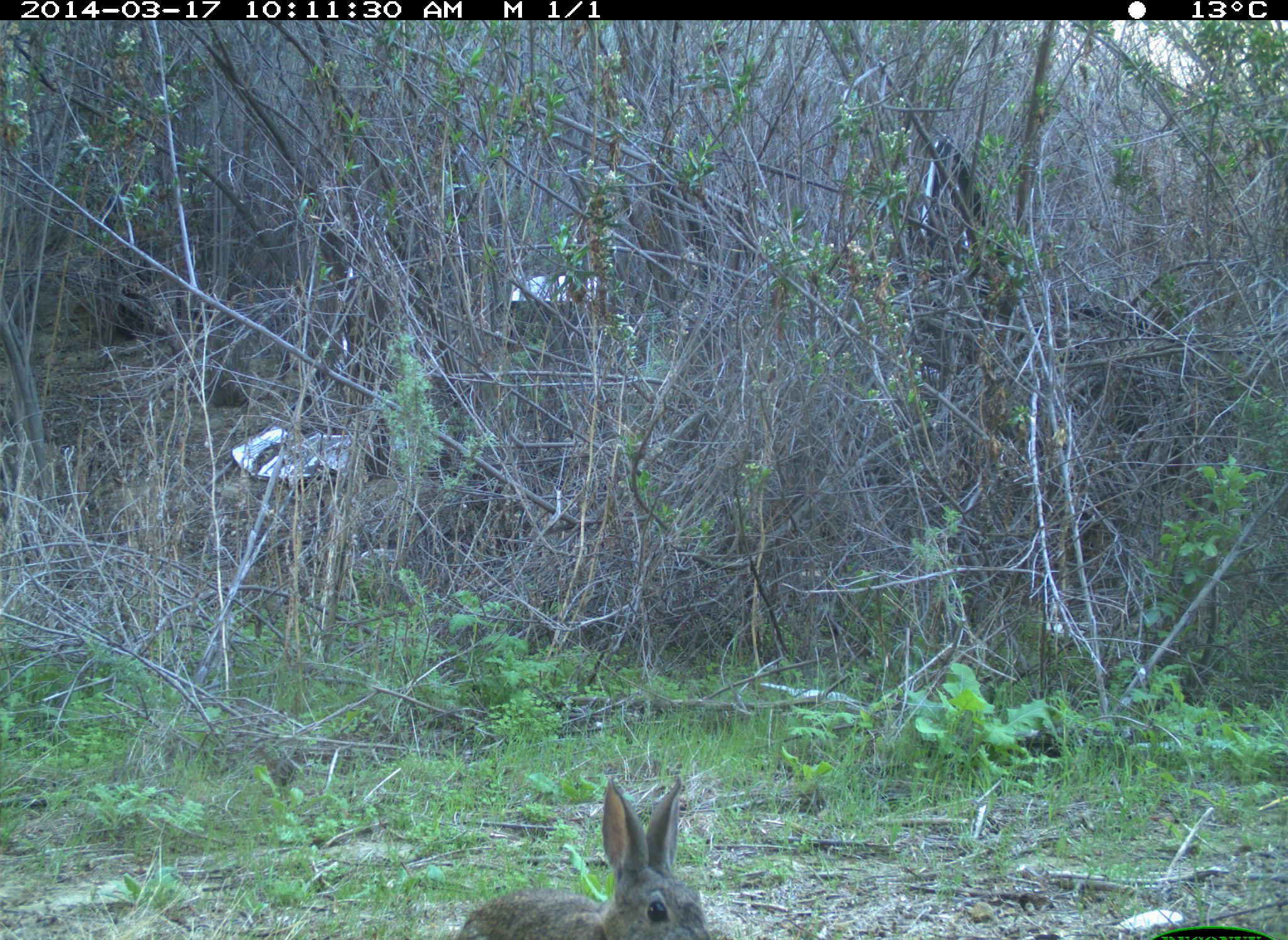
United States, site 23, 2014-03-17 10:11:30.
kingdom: Animalia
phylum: Chordata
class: Mammalia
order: Lagomorpha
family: Leporidae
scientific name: Leporidae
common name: rabbits and hares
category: rabbit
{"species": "rabbit (rabbits and hares) (Leporidae)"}